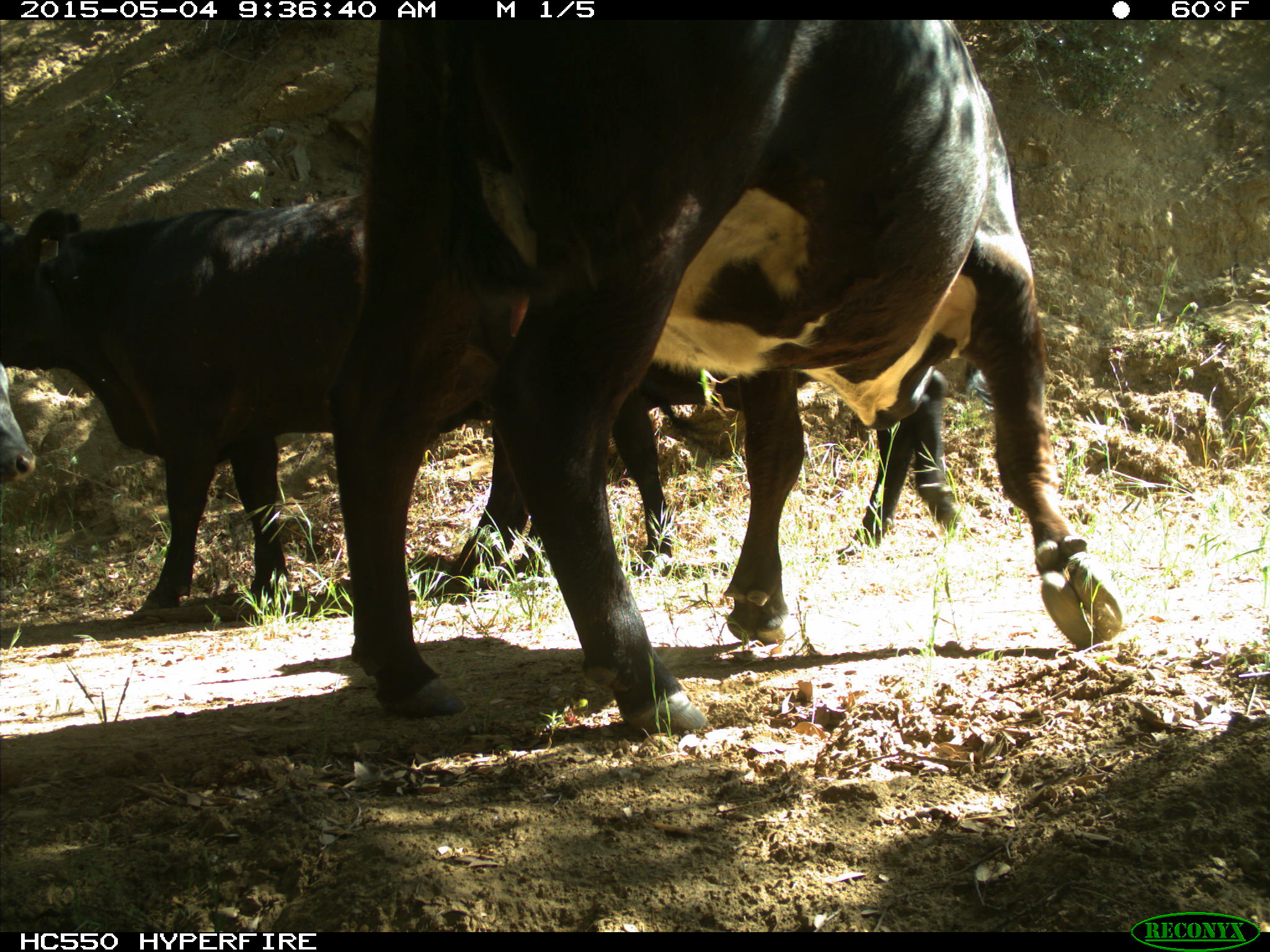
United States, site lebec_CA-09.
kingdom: Animalia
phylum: Chordata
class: Mammalia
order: Artiodactyla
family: Bovidae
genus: Bos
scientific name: Bos taurus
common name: domestic cow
Bos taurus (domestic cow).